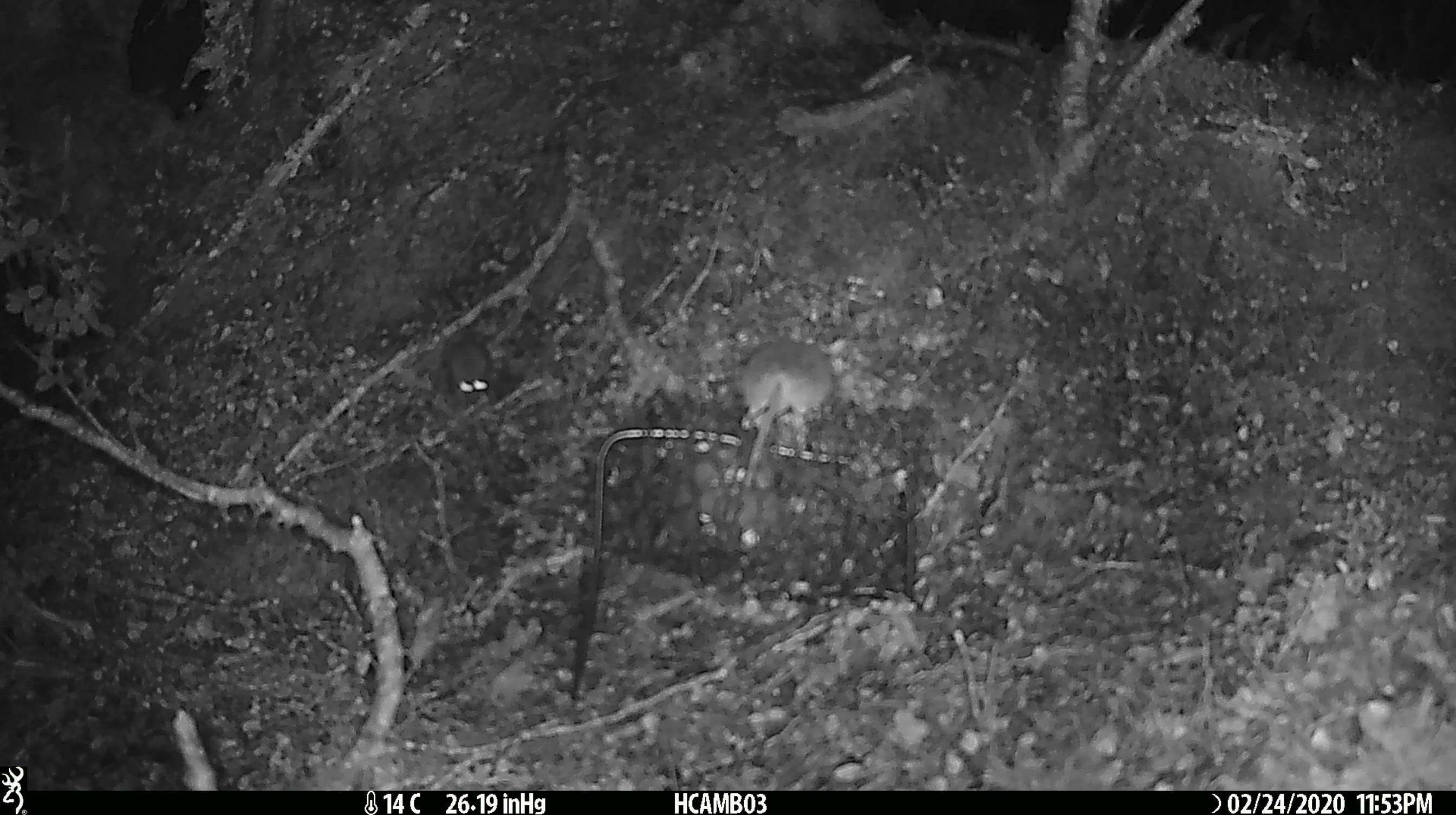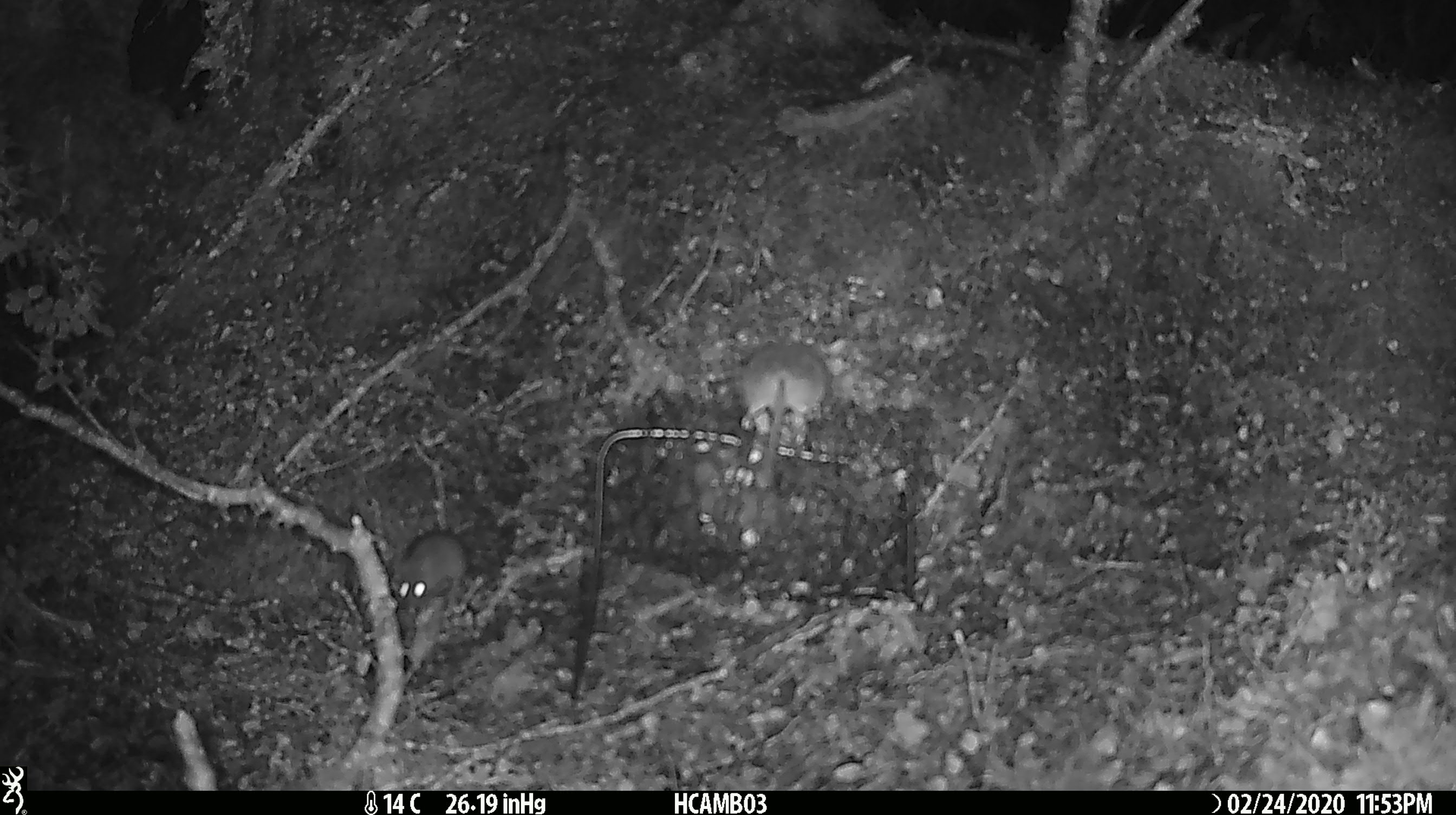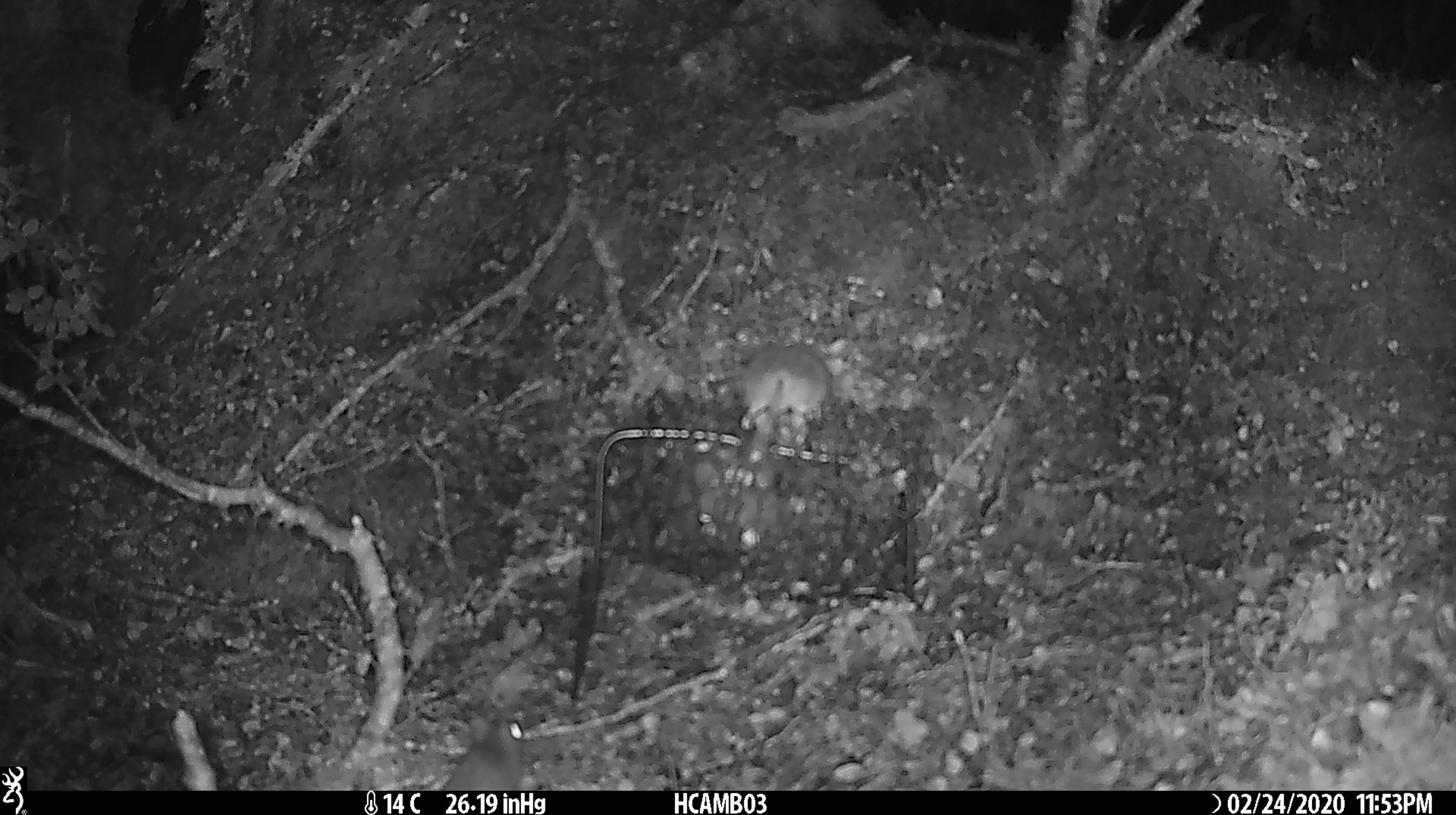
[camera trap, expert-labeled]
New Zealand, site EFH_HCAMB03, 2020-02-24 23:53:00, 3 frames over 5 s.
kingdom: Animalia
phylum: Chordata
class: Mammalia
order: Rodentia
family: Muridae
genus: Mus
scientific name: Mus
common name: mouse